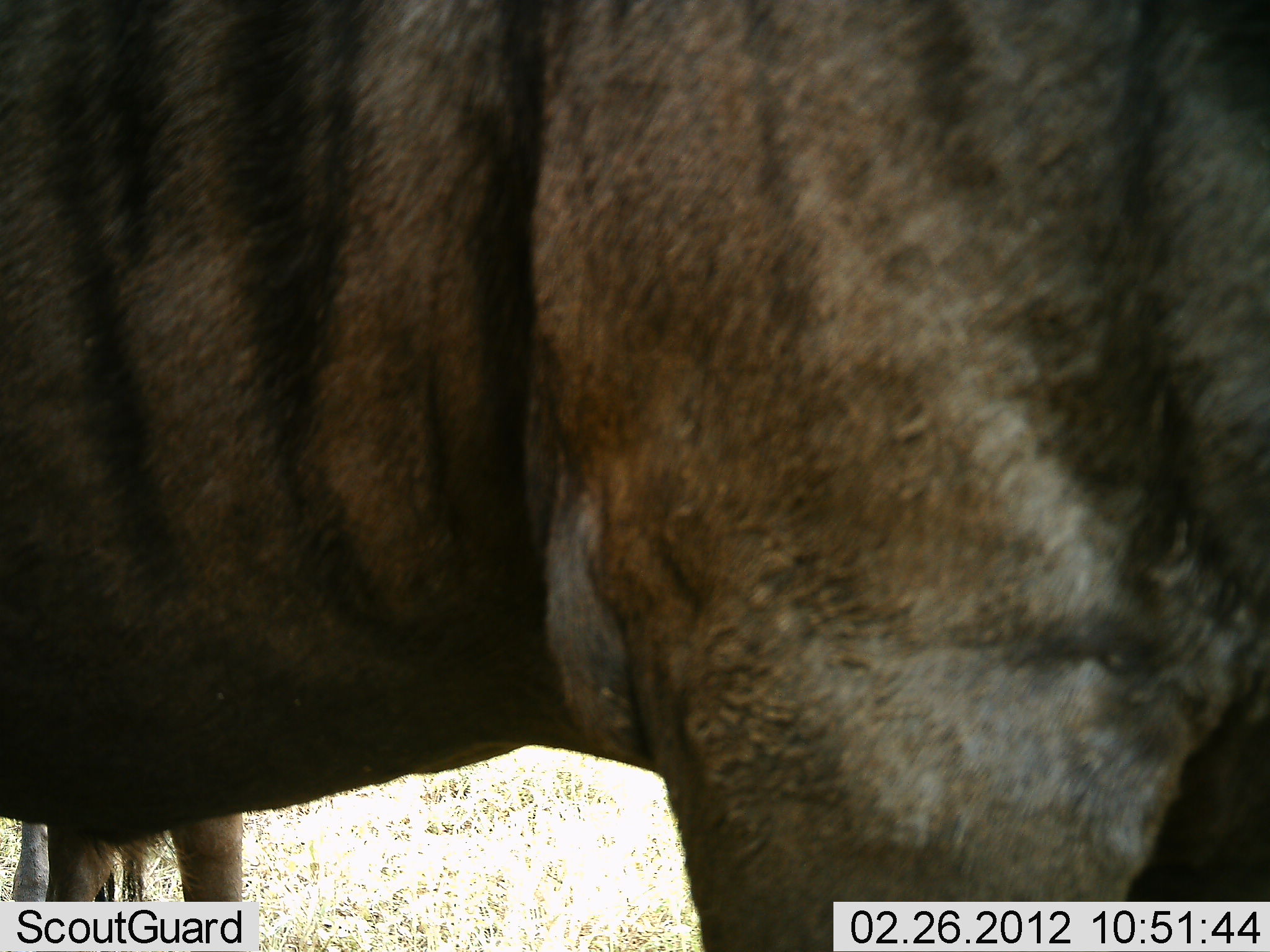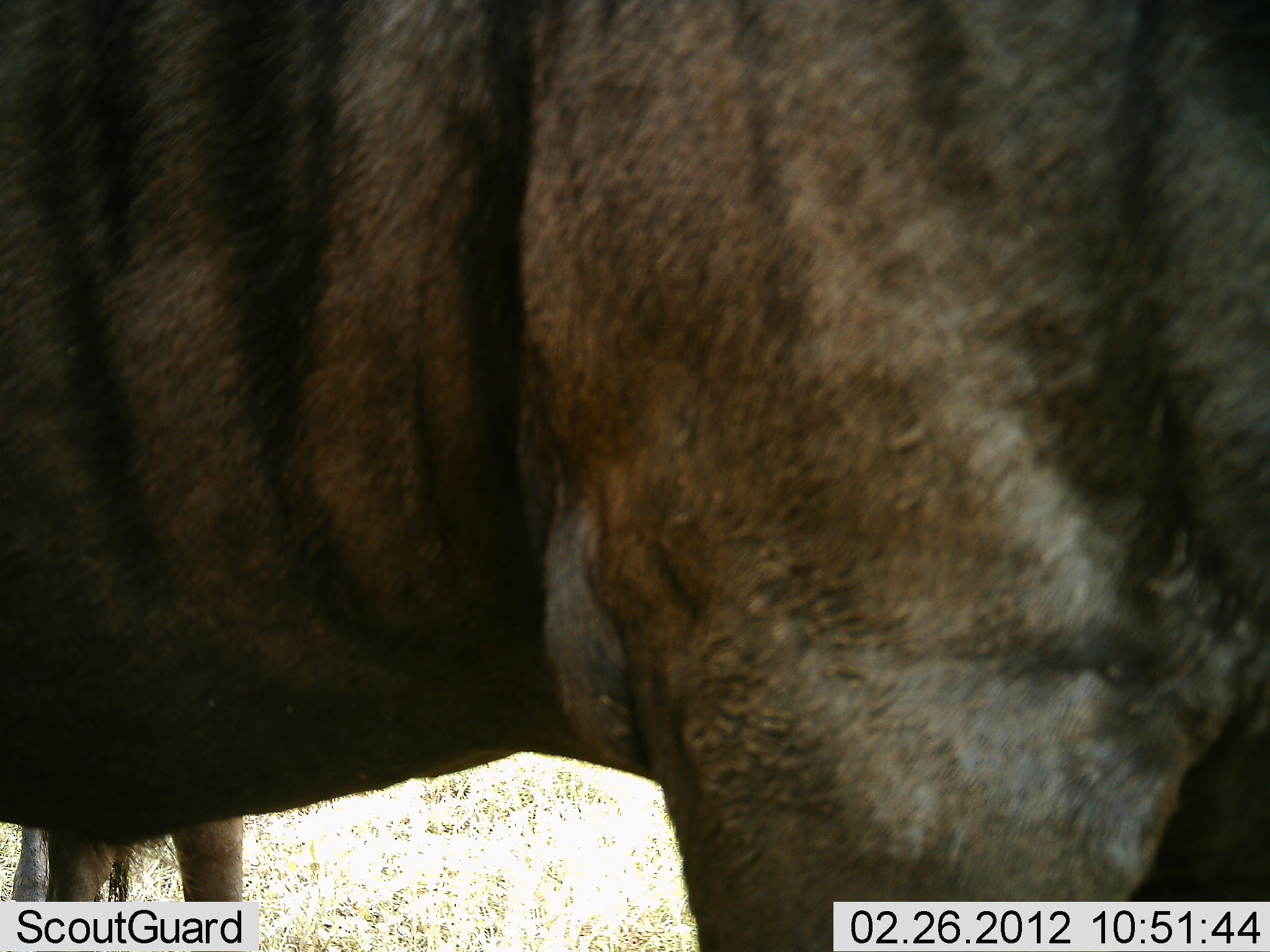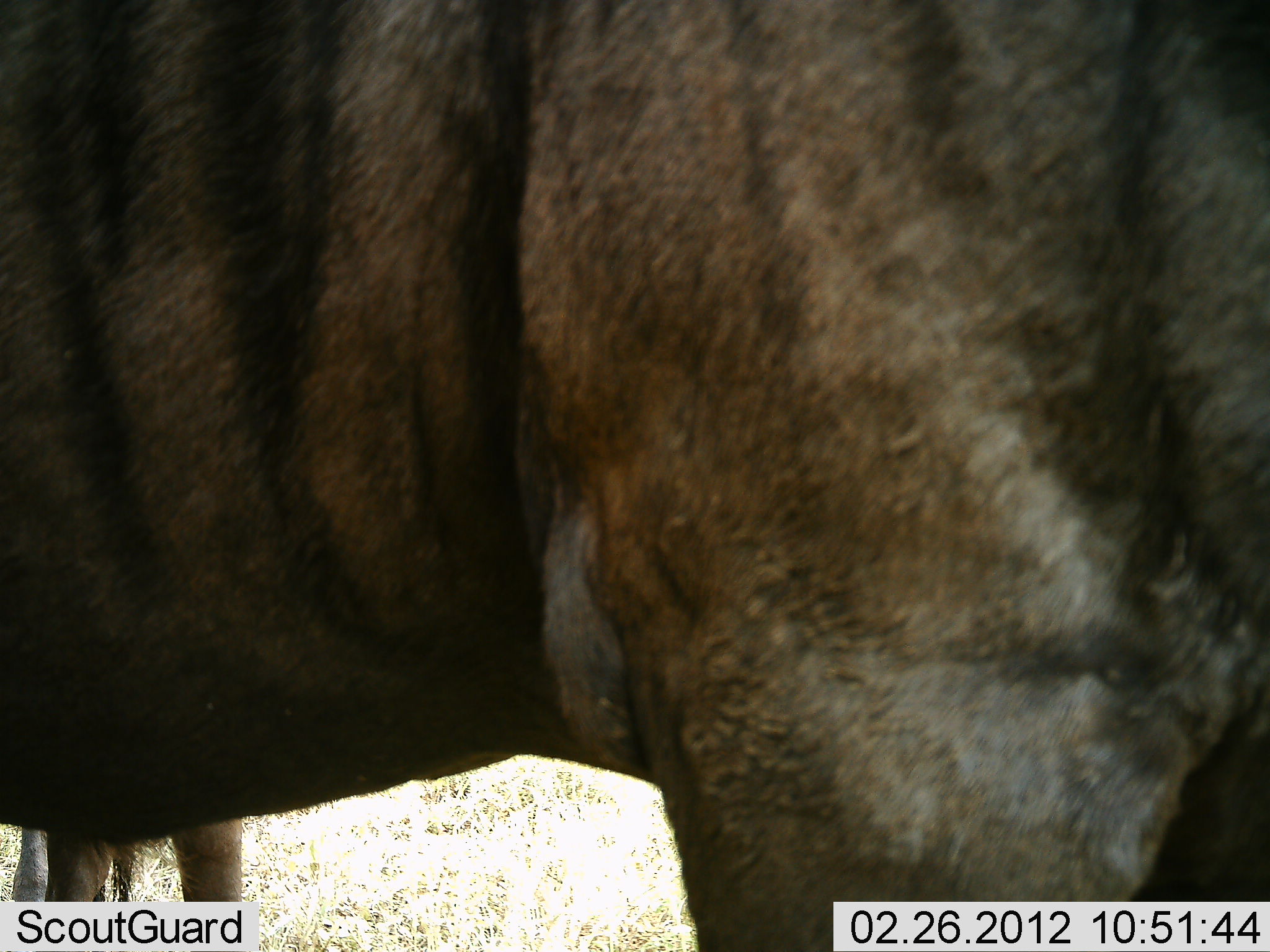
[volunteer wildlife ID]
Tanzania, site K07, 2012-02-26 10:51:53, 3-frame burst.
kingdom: Animalia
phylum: Chordata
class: Mammalia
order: Artiodactyla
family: Bovidae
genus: Connochaetes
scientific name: Connochaetes taurinus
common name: blue wildebeest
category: wildebeest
Wildebeest (blue wildebeest) (Connochaetes taurinus), count 1. Behavior (volunteer vote fractions): standing 94%, resting 6%, moving 0%, interacting 6%. Young present (vote fraction): 0%. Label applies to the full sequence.